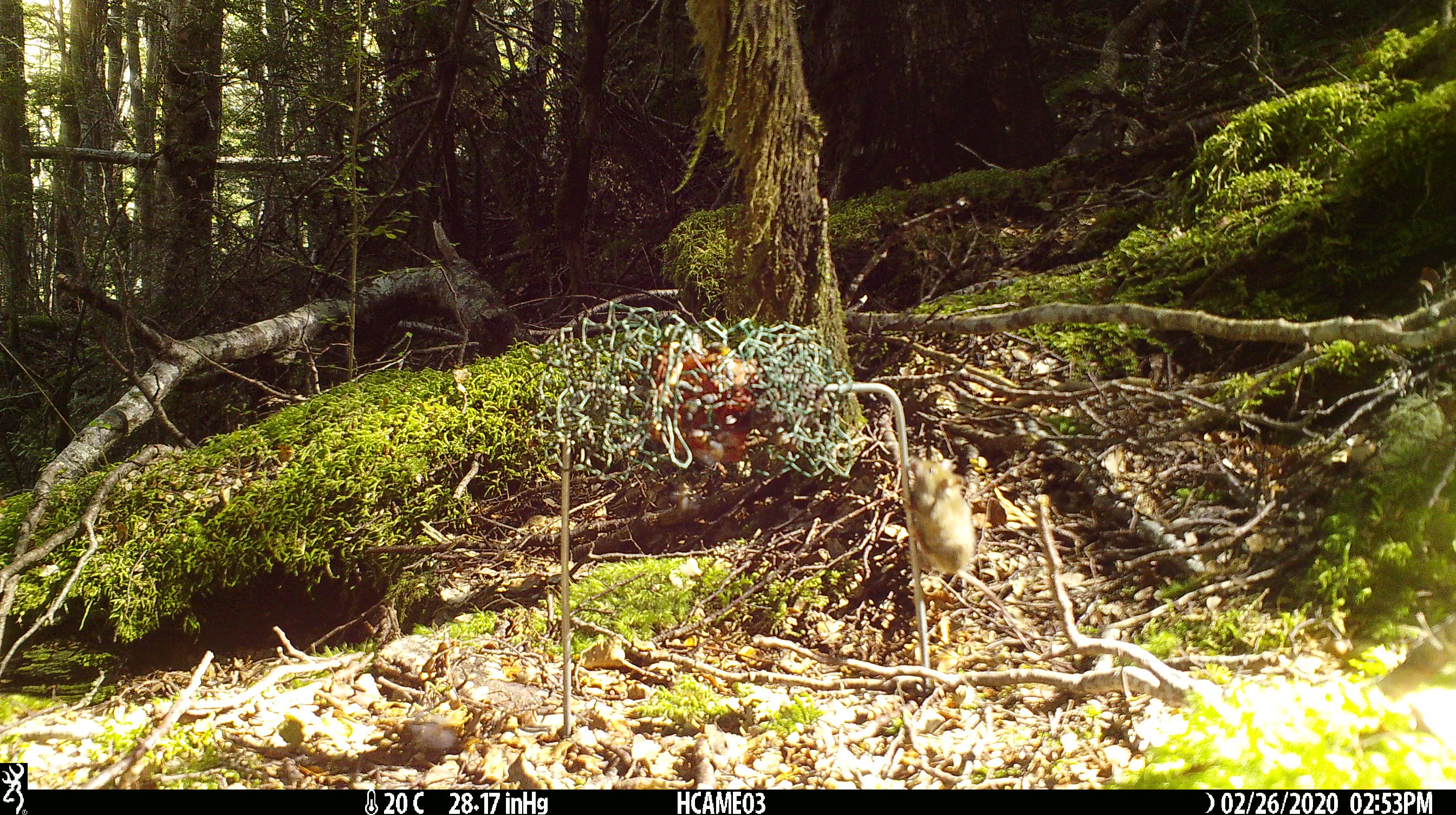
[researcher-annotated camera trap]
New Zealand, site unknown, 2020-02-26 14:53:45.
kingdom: Animalia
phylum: Chordata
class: Mammalia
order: Rodentia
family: Muridae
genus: Mus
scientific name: Mus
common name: mouse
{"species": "mouse (Mus)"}